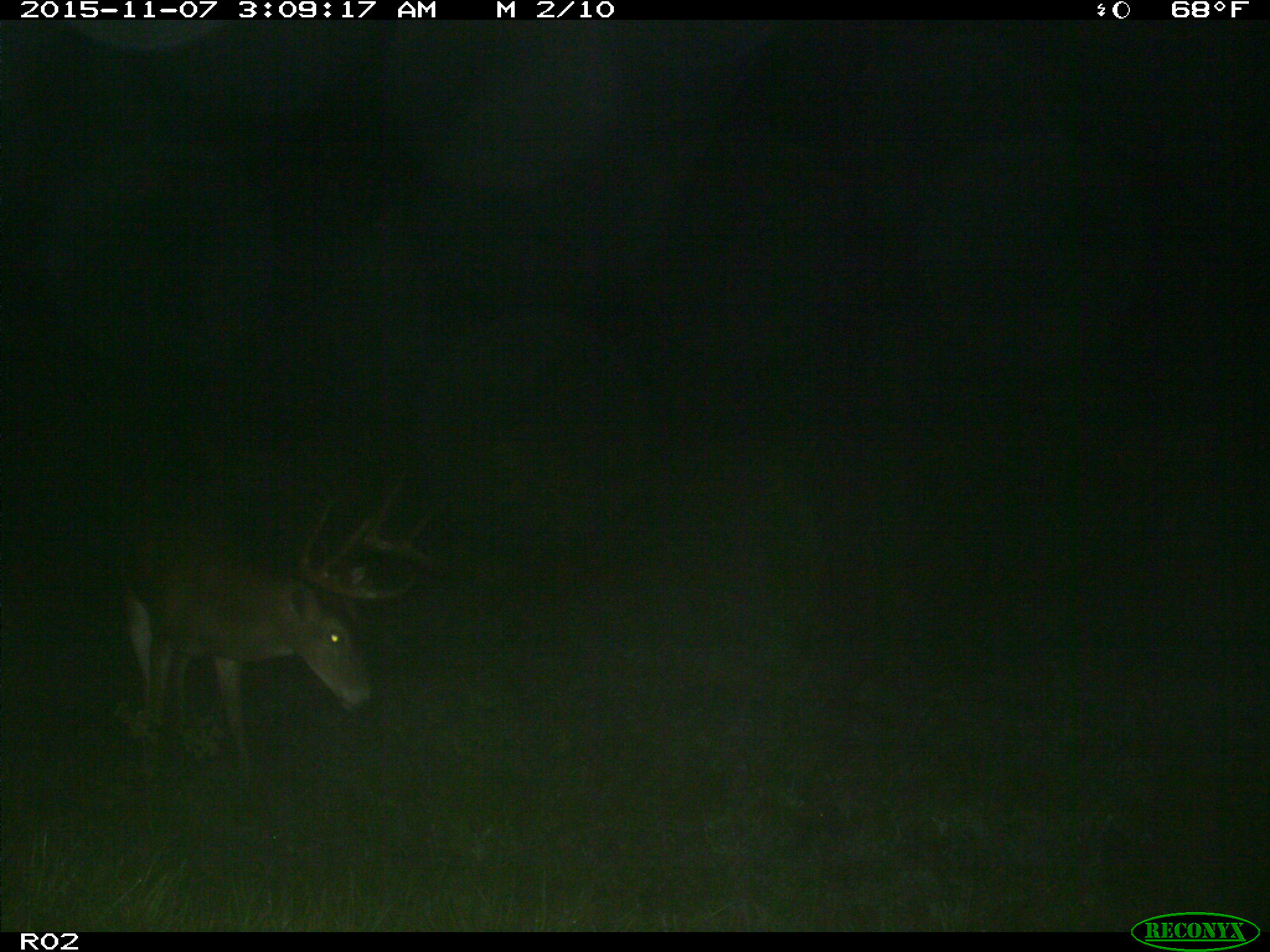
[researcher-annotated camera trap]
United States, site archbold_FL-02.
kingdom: Animalia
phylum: Chordata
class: Mammalia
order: Artiodactyla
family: Cervidae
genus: Odocoileus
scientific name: Odocoileus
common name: deer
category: unidentified deer